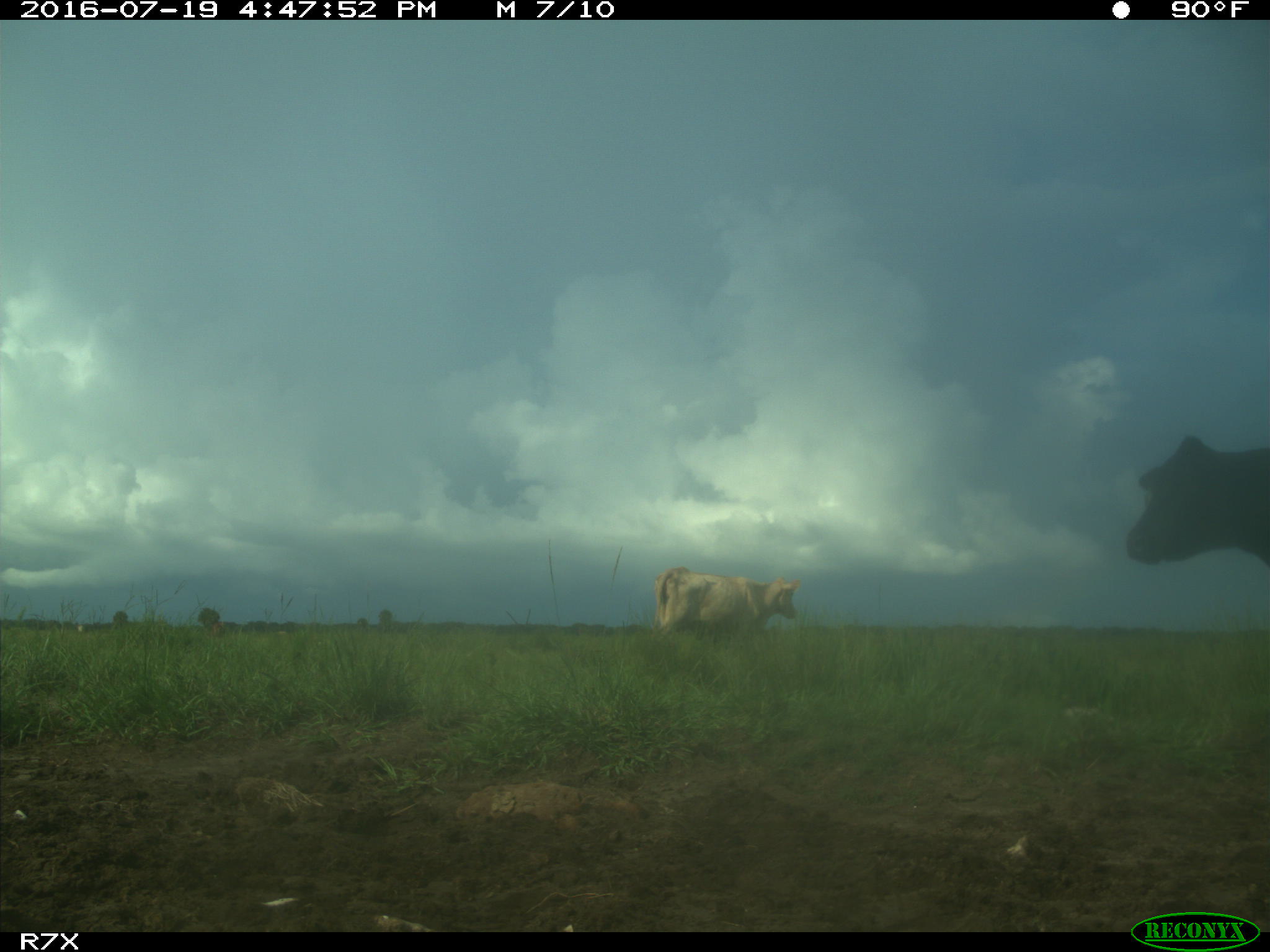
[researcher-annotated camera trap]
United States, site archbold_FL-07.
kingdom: Animalia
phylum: Chordata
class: Mammalia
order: Artiodactyla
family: Bovidae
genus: Bos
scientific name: Bos taurus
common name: domestic cow